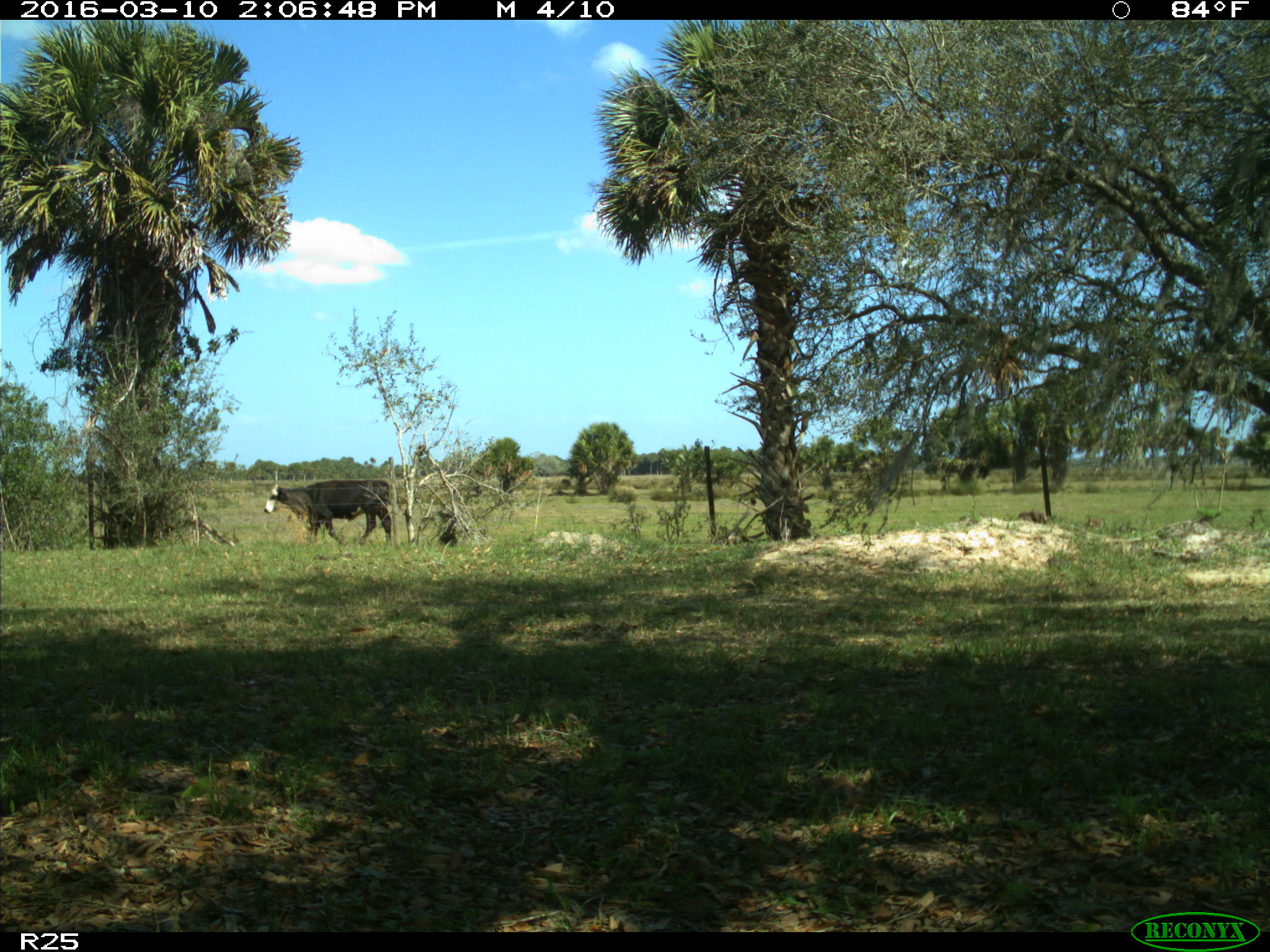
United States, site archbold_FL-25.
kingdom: Animalia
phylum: Chordata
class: Mammalia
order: Artiodactyla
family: Bovidae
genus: Bos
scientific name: Bos taurus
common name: domestic cow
Bos taurus (domestic cow).